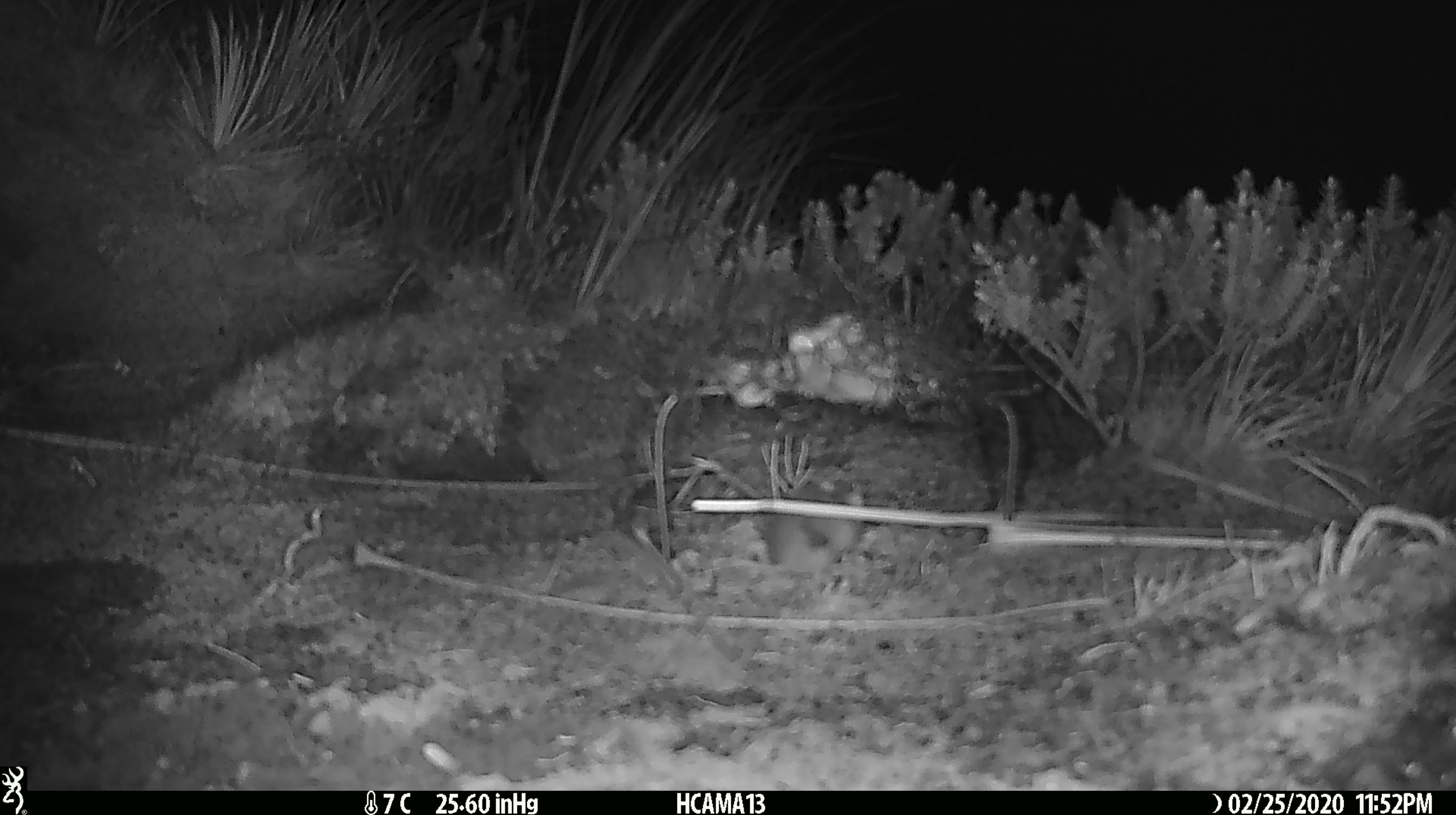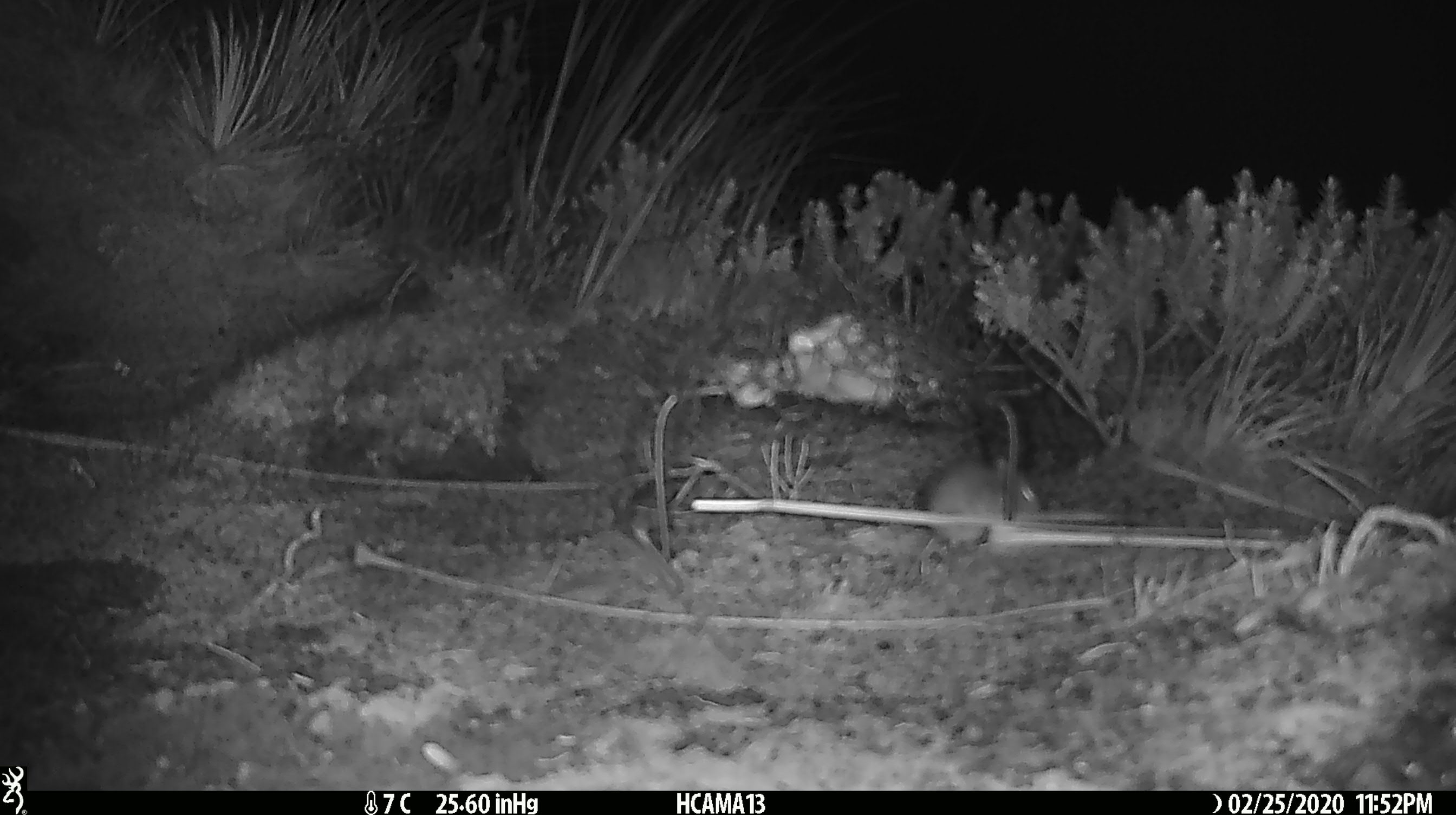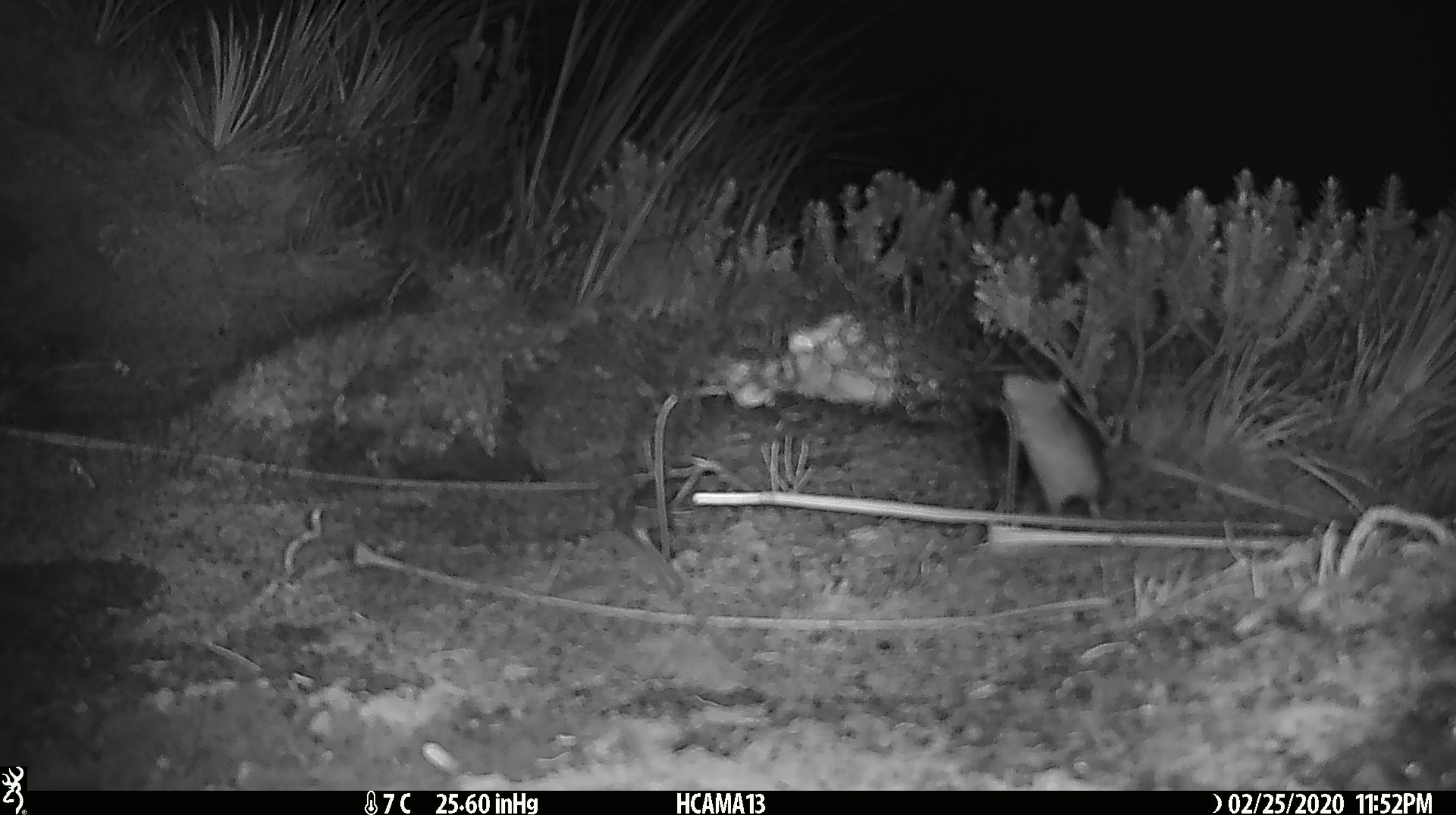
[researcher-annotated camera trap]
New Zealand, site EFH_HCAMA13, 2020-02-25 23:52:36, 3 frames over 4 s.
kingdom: Animalia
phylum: Chordata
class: Mammalia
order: Rodentia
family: Muridae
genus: Mus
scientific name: Mus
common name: mouse